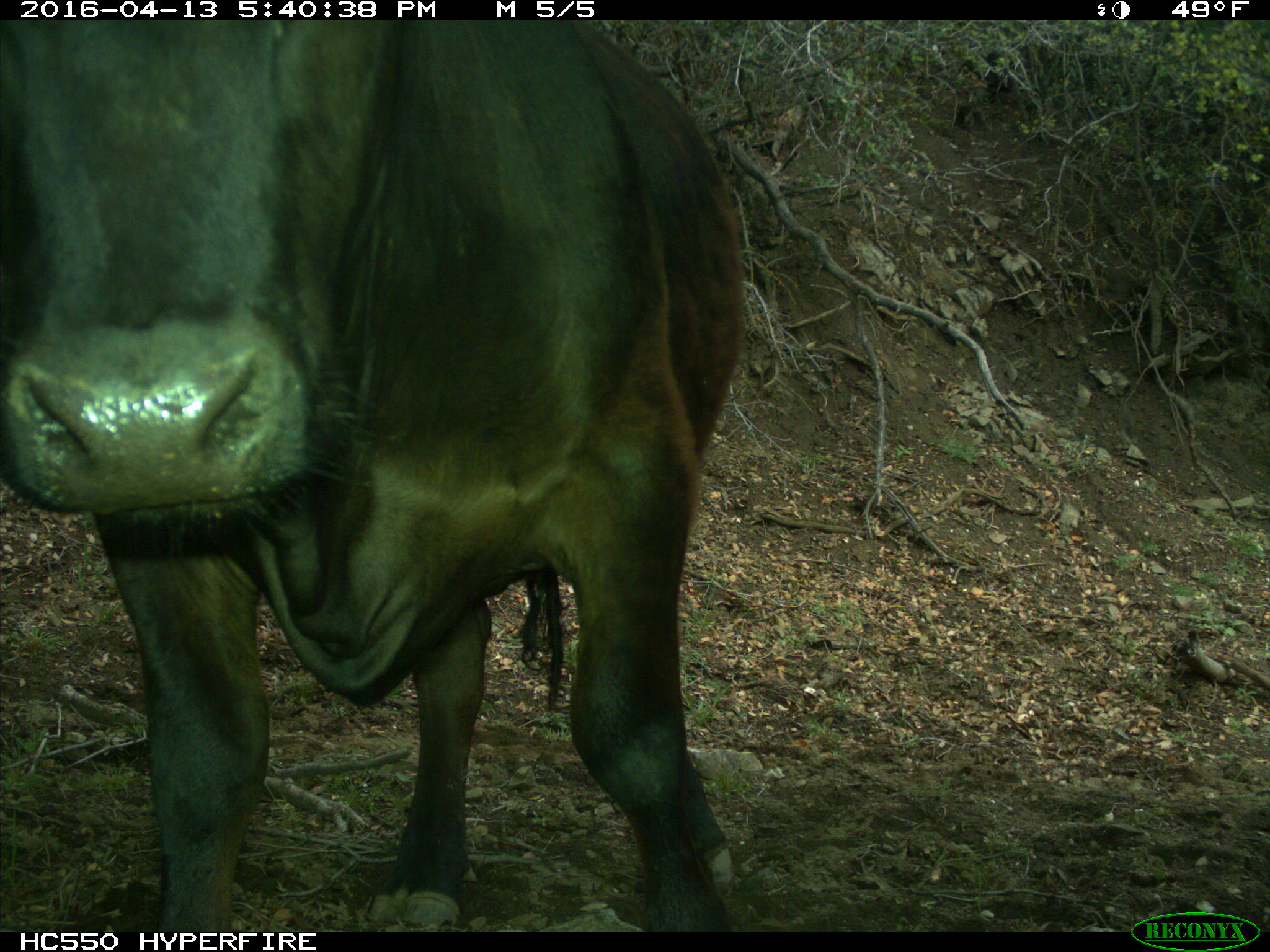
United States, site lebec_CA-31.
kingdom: Animalia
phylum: Chordata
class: Mammalia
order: Artiodactyla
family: Bovidae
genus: Bos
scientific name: Bos taurus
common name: domestic cow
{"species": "Bos taurus (domestic cow)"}